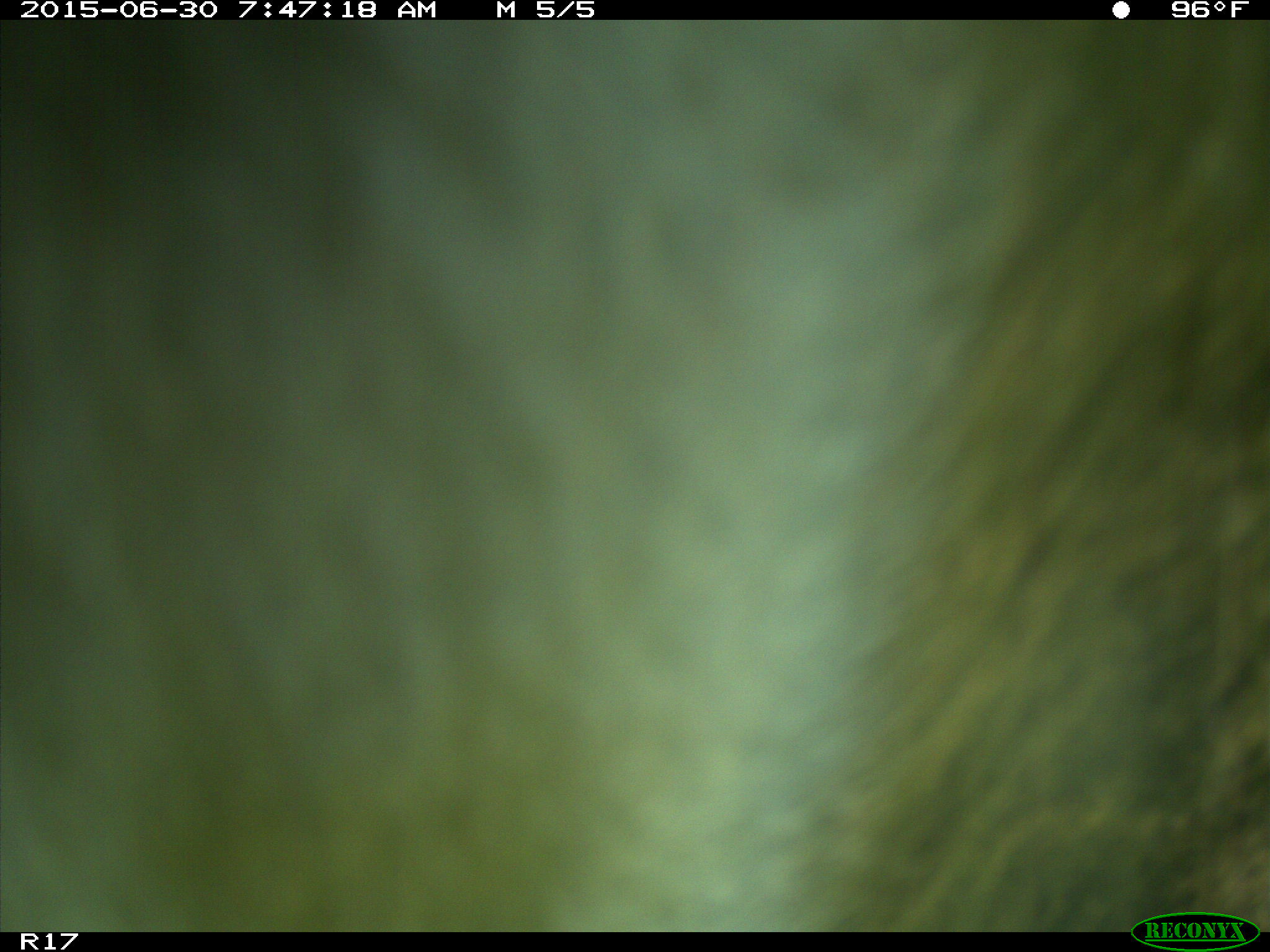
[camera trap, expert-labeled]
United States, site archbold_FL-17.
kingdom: Animalia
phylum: Chordata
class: Mammalia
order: Artiodactyla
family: Bovidae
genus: Bos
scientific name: Bos taurus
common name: domestic cow